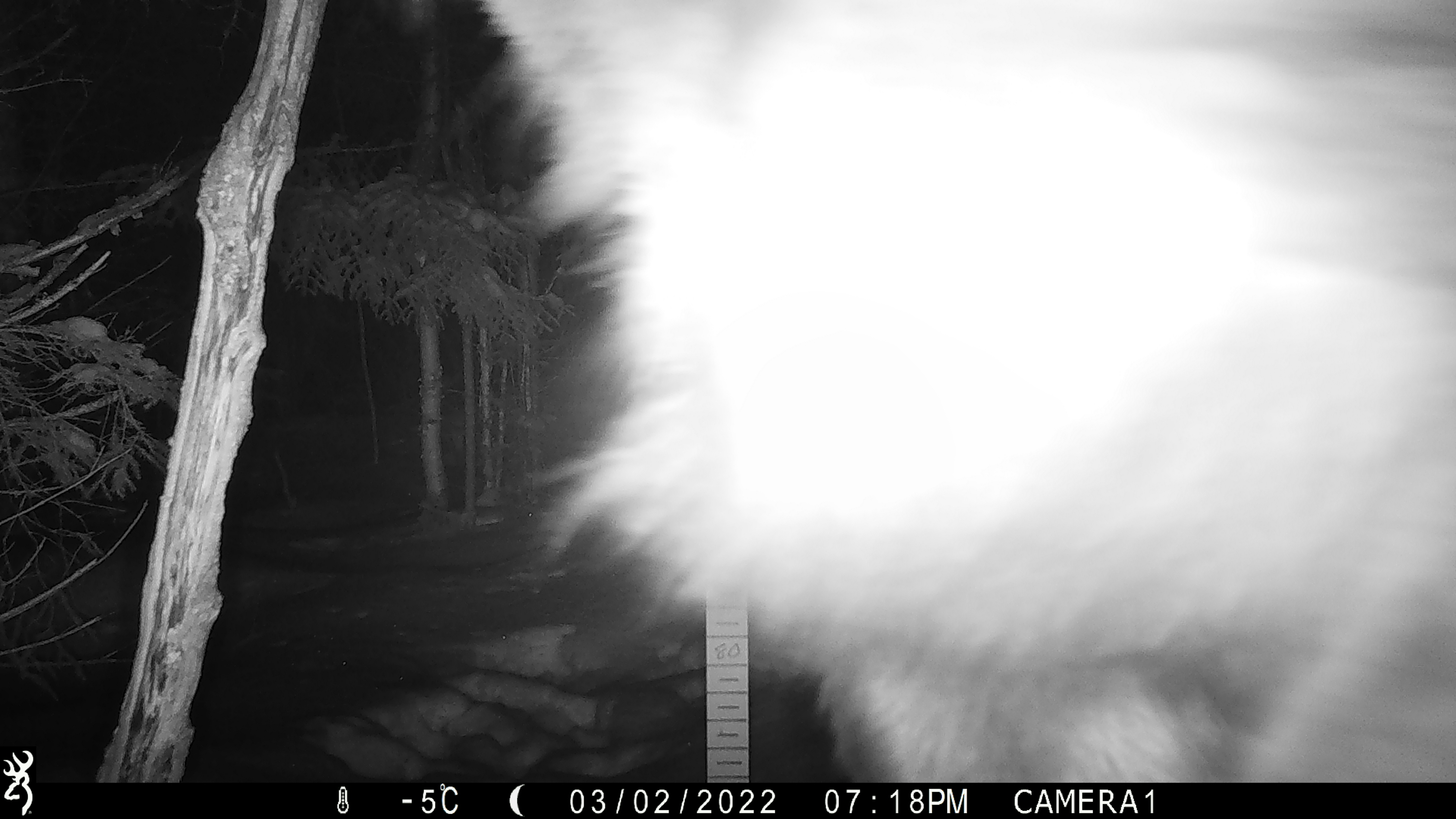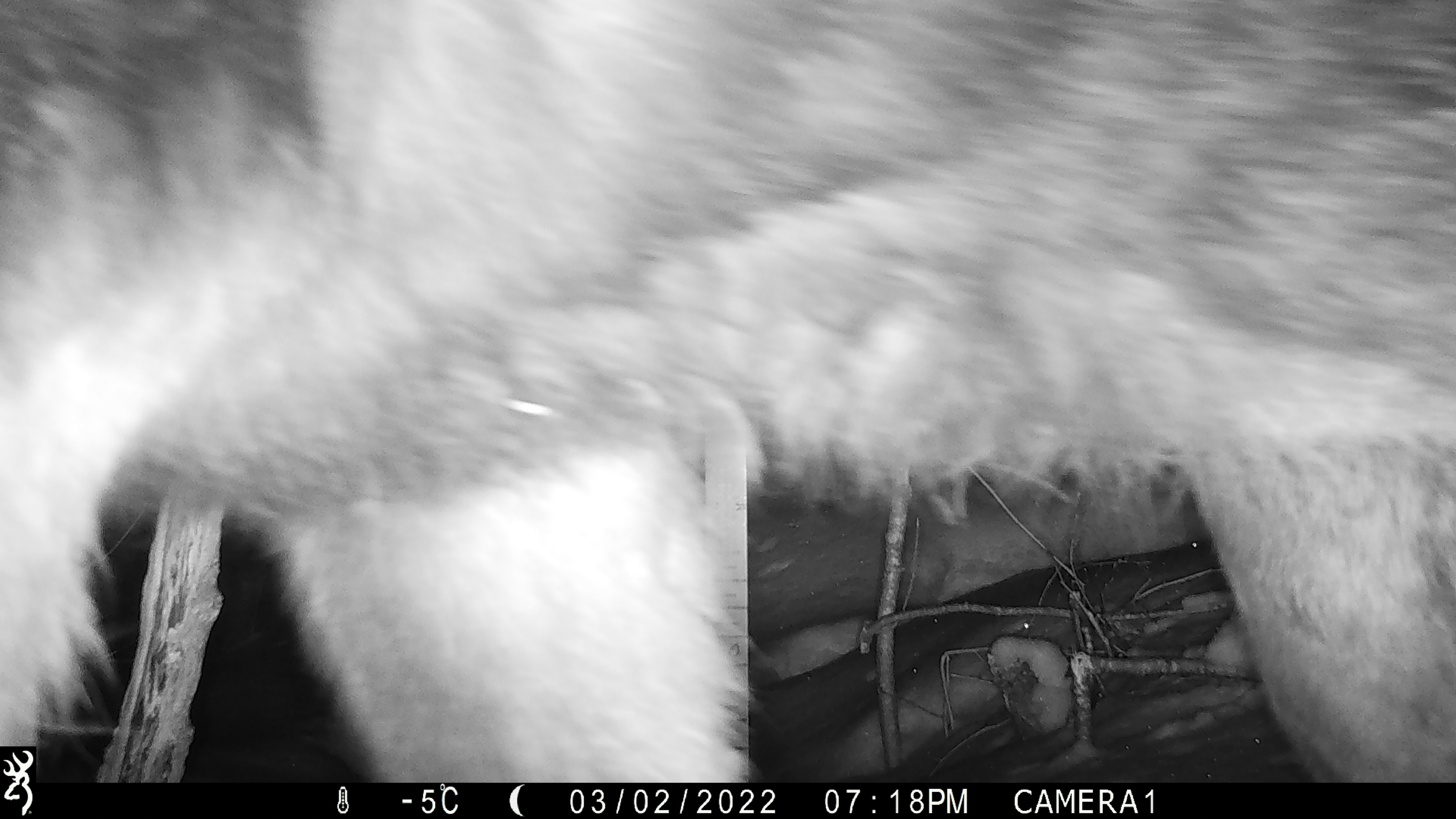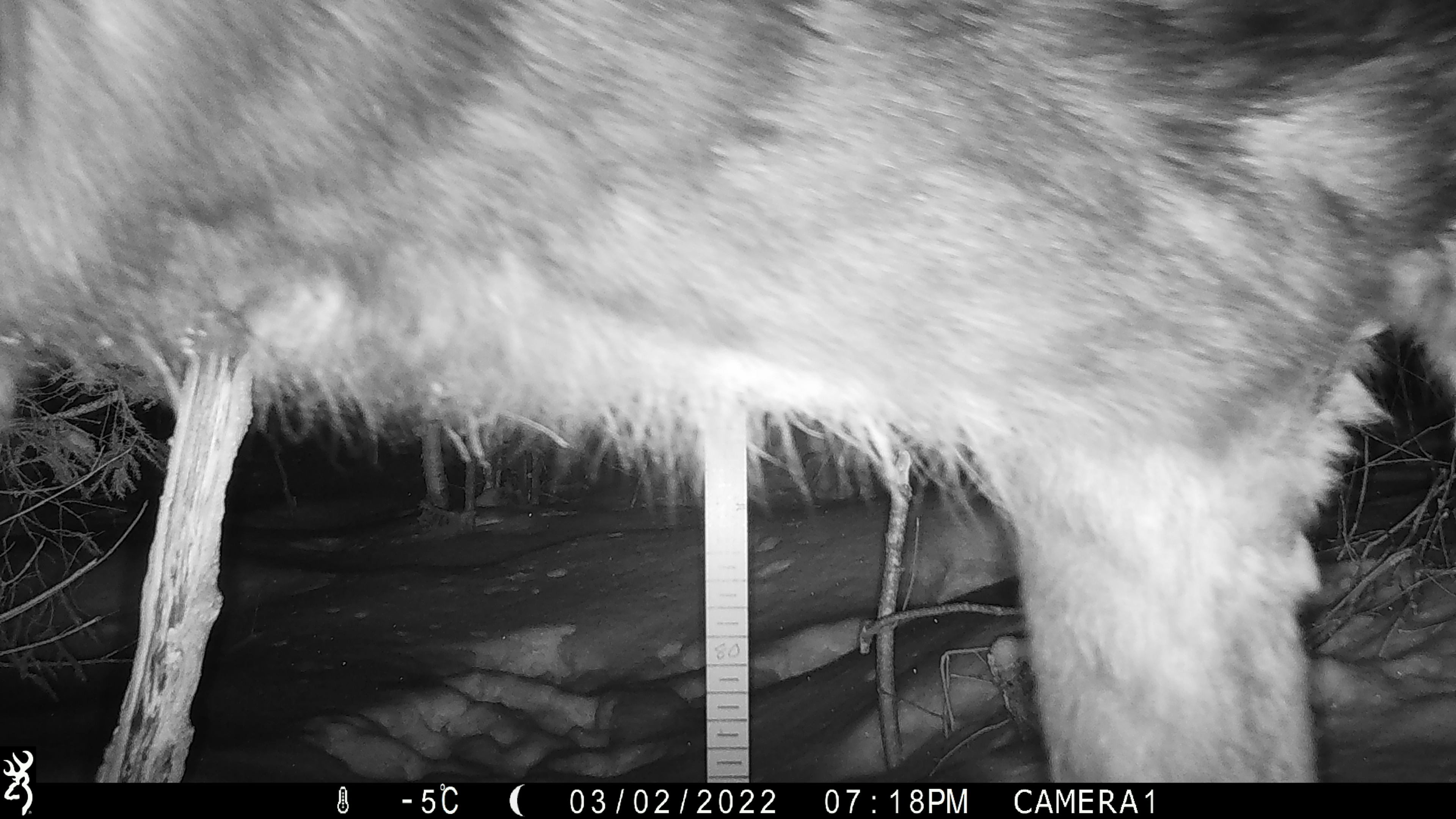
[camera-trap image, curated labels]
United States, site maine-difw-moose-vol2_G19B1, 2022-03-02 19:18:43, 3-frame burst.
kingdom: Animalia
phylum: Chordata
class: Mammalia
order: Artiodactyla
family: Cervidae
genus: Alces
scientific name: Alces alces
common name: moose